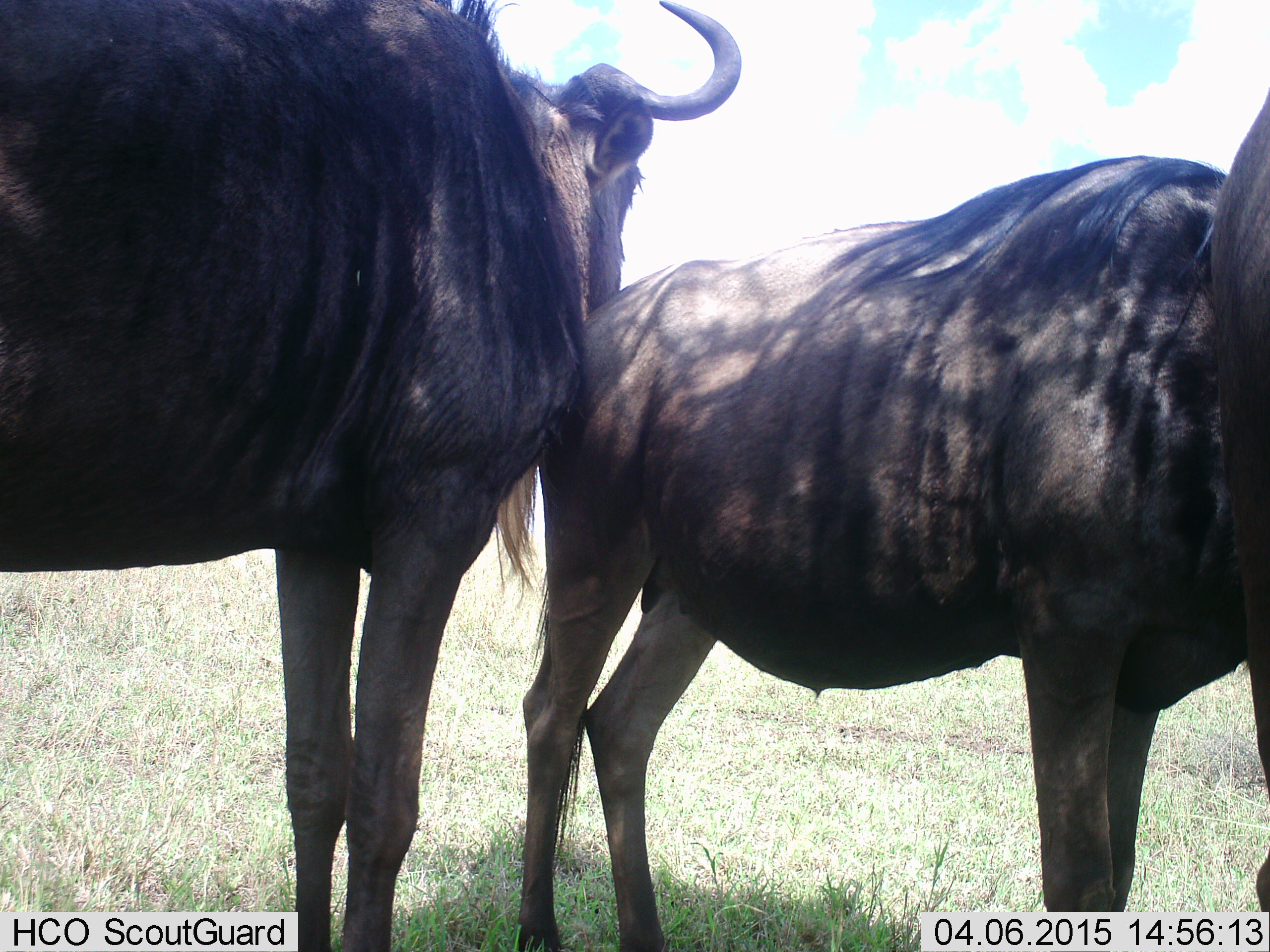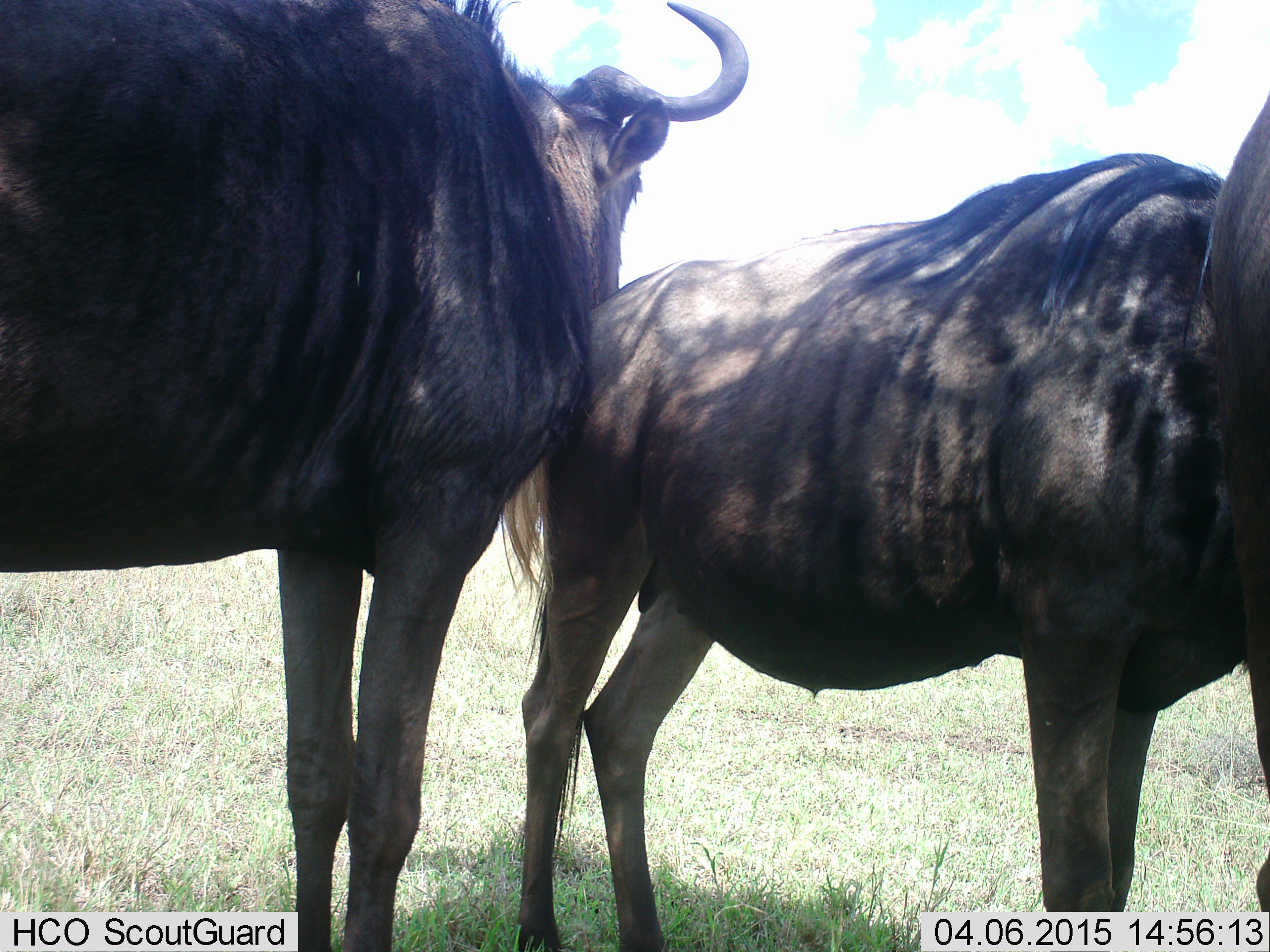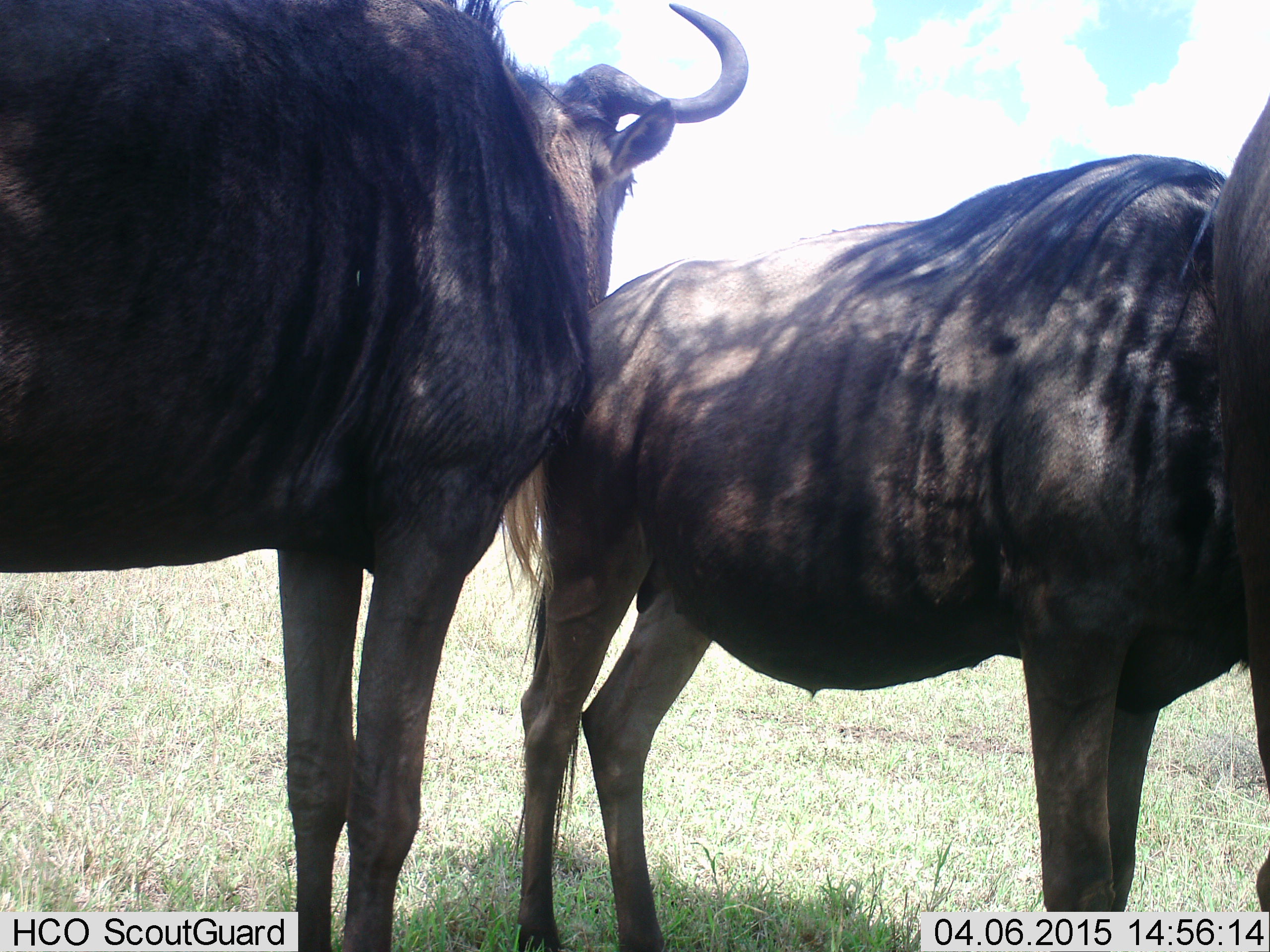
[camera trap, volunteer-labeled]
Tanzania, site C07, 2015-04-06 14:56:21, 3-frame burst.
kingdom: Animalia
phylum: Chordata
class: Mammalia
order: Artiodactyla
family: Bovidae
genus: Connochaetes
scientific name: Connochaetes taurinus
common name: blue wildebeest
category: wildebeest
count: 3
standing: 90%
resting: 10%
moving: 0%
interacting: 10%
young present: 0%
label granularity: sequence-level